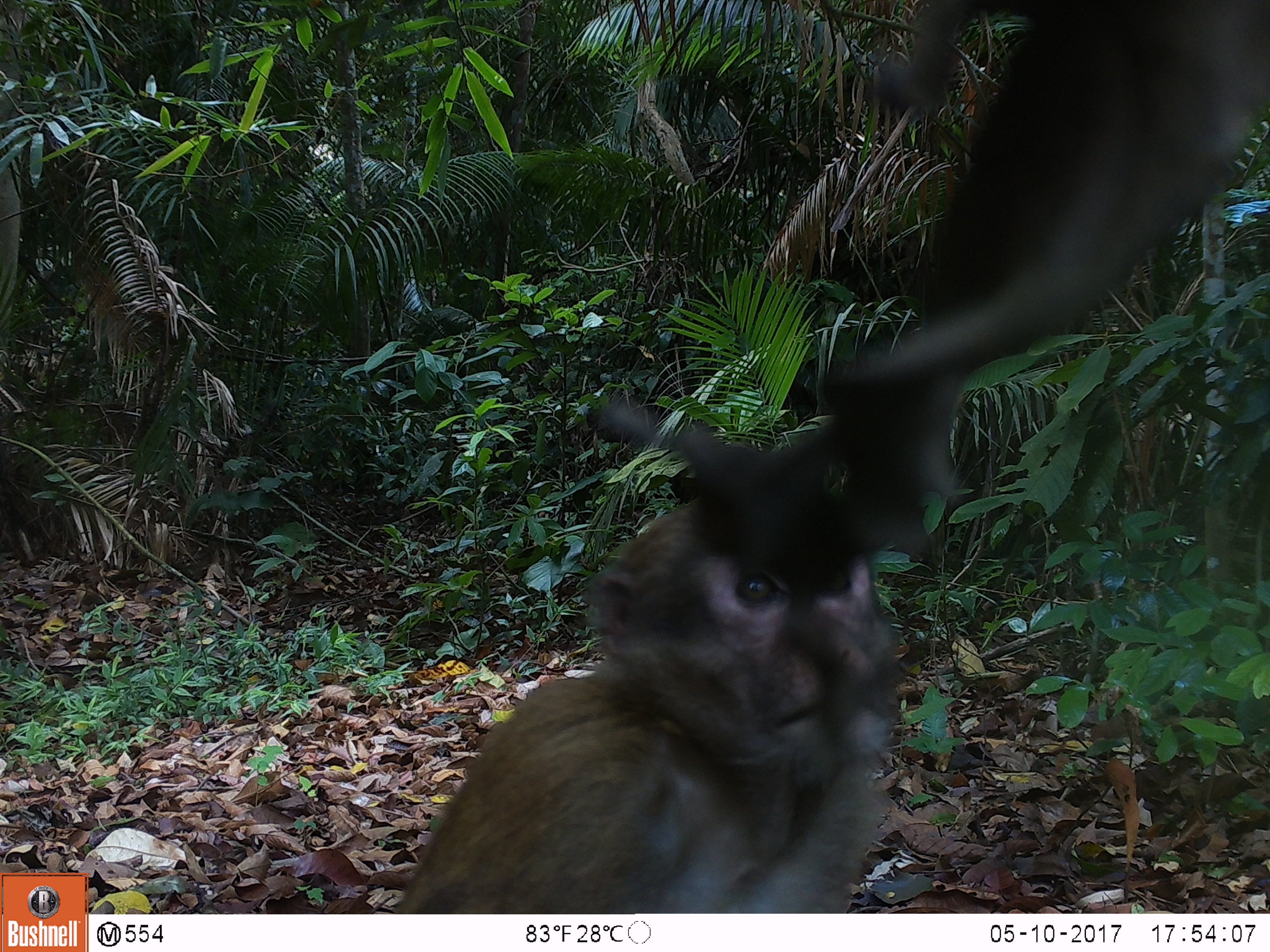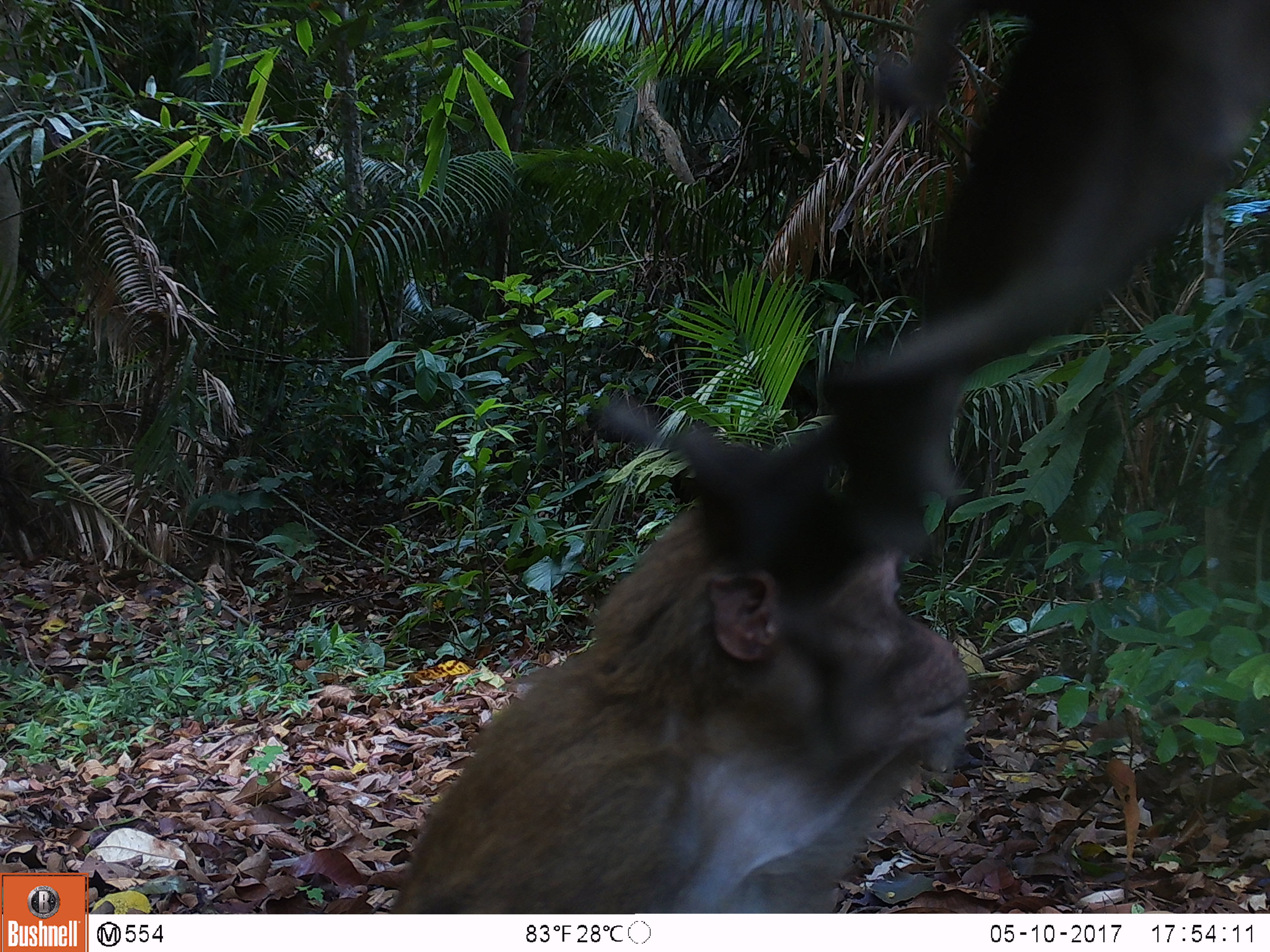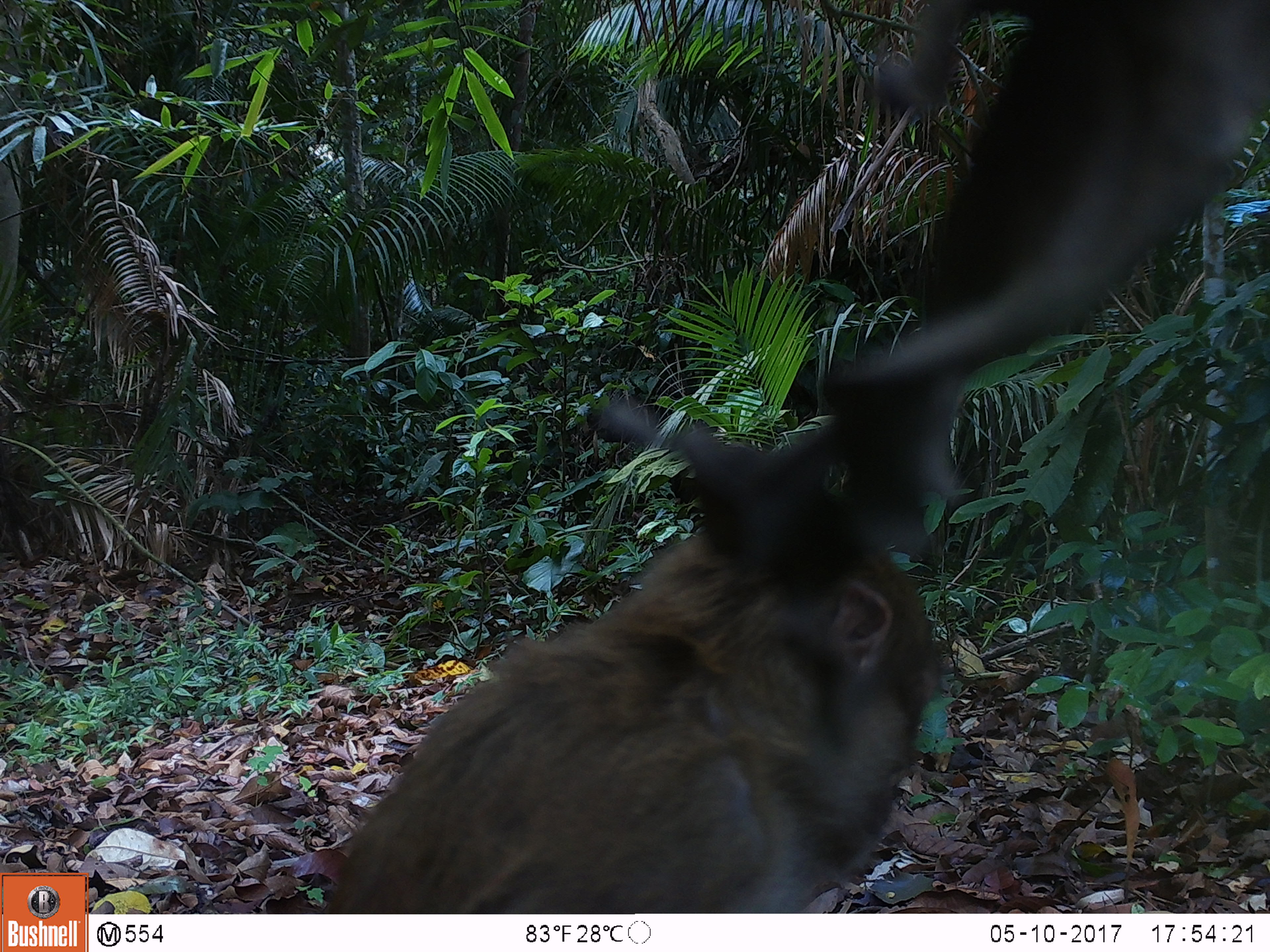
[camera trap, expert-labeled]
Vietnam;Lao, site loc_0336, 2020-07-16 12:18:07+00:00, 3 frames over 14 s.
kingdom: Animalia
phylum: Chordata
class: Mammalia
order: Primates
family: Cercopithecidae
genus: Macaca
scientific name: Macaca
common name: macaques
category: assam or rhesus macaque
Assam or rhesus macaque (macaques) (Macaca). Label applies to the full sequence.